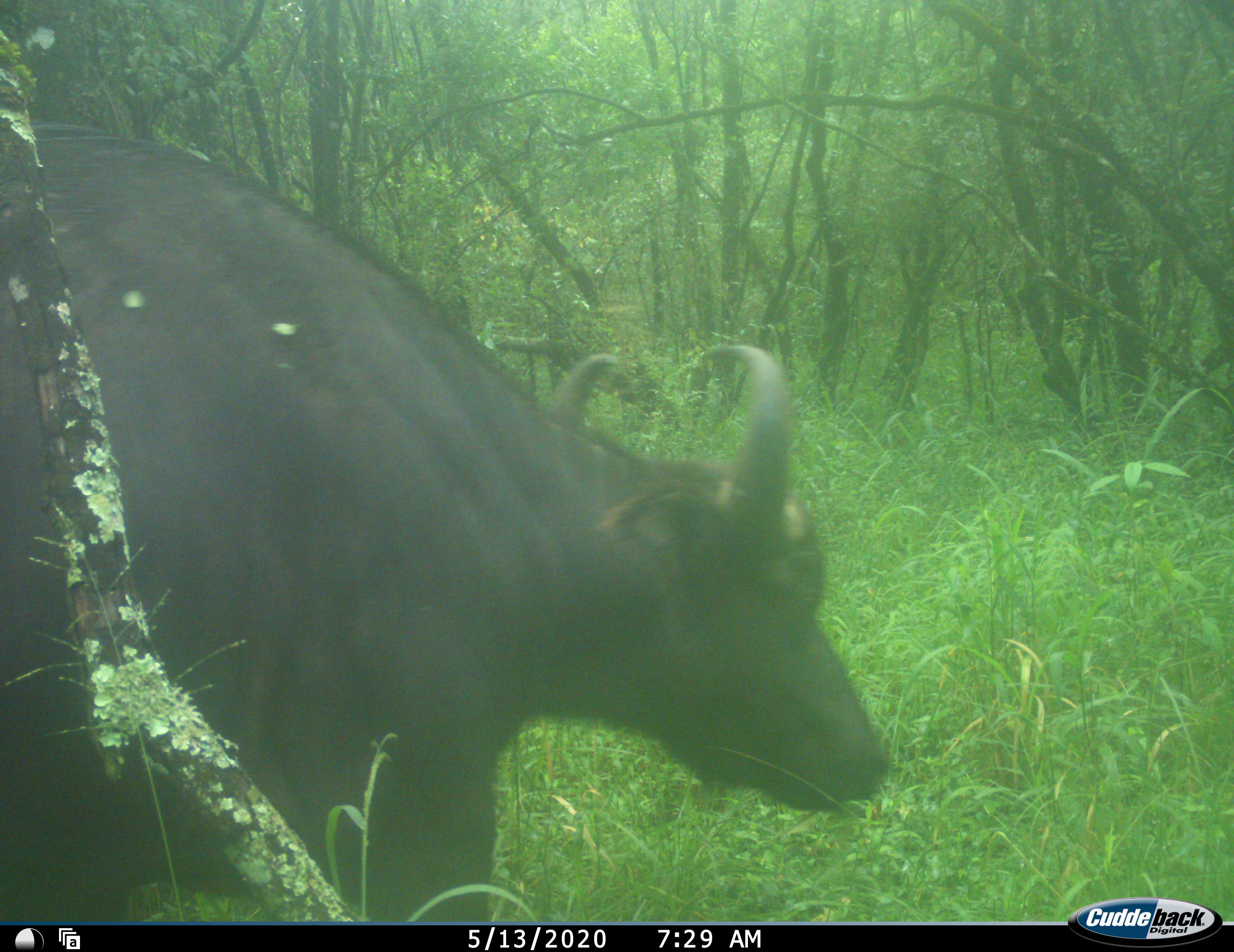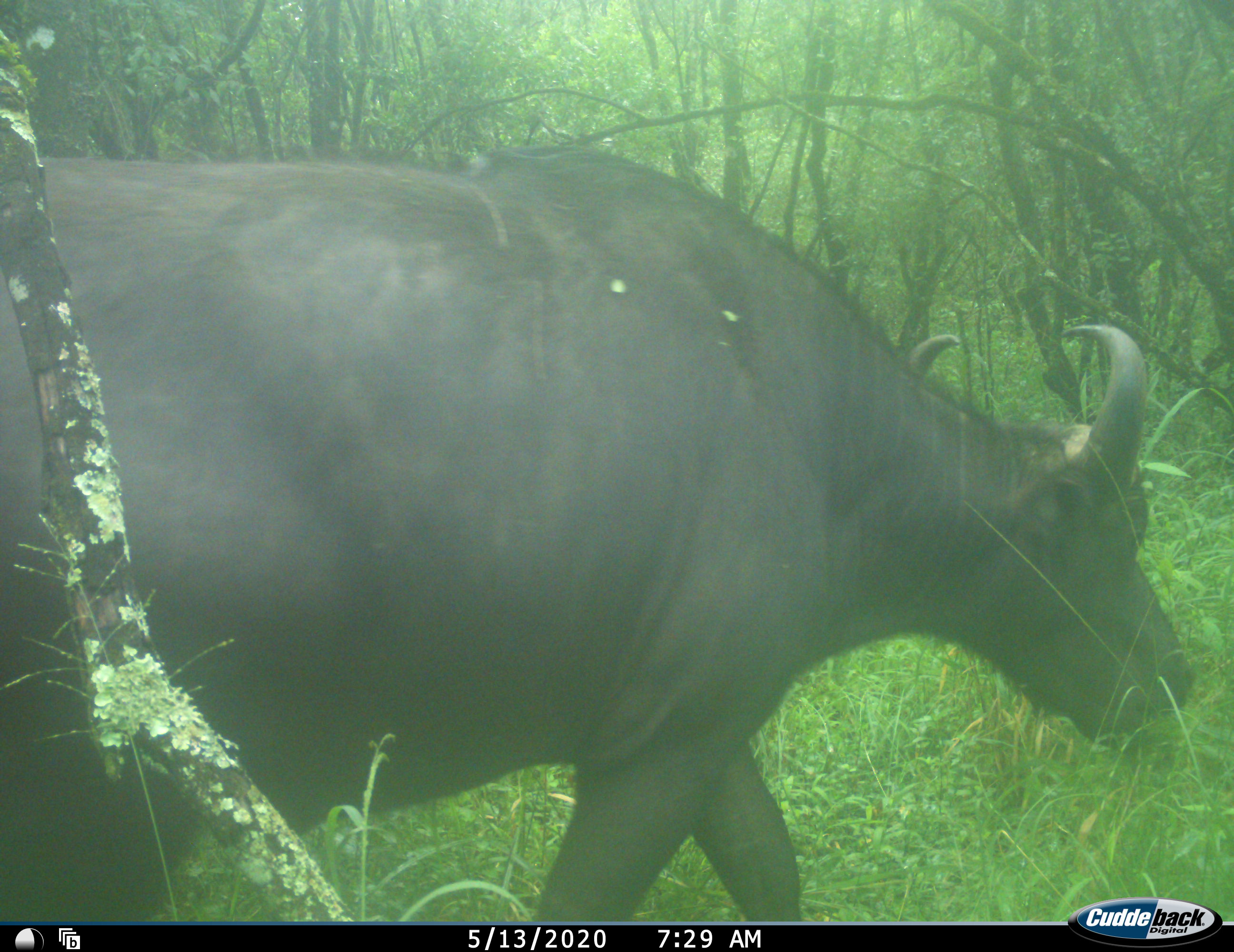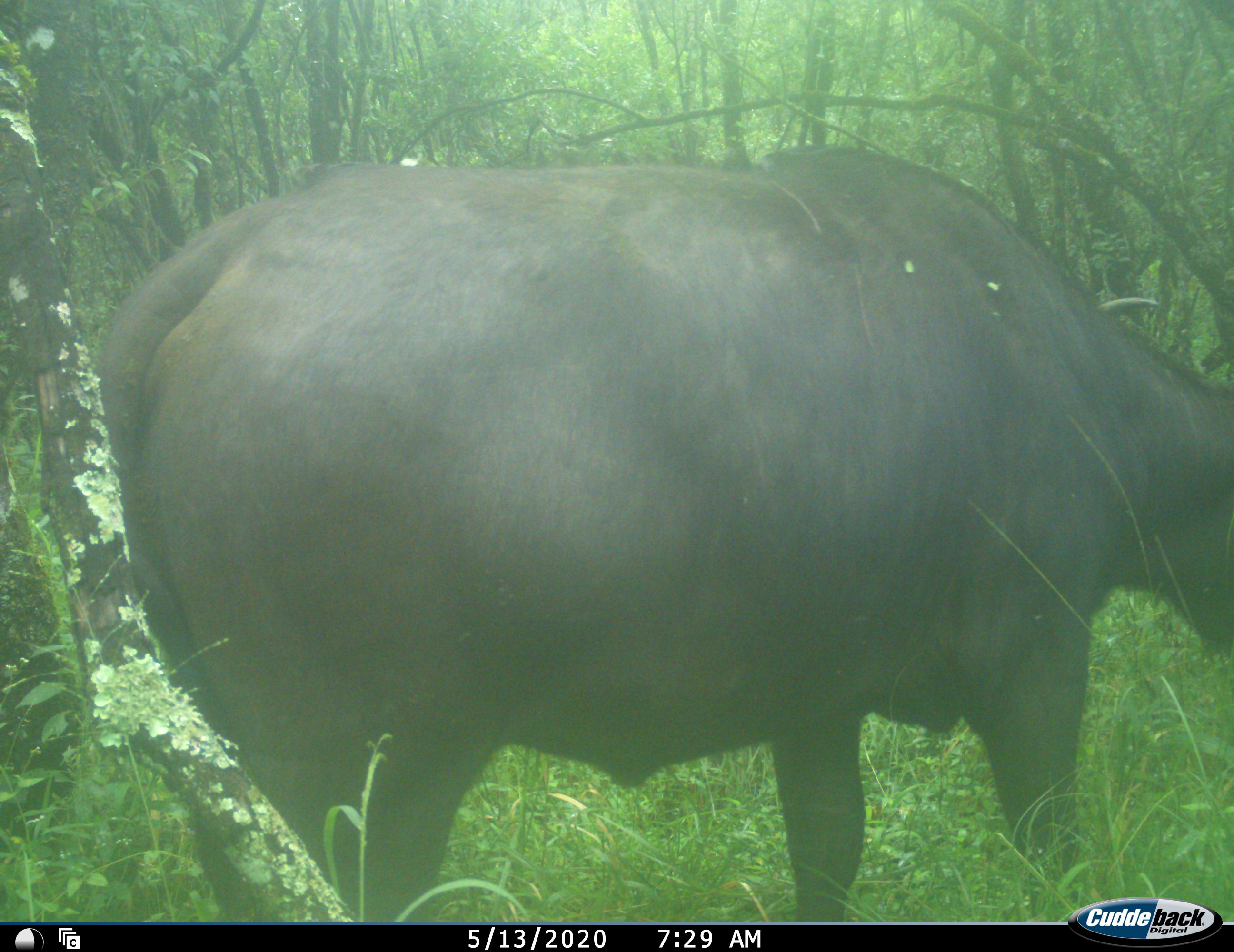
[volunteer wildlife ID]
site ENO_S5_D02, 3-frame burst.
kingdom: Animalia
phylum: Chordata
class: Mammalia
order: Artiodactyla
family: Bovidae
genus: Syncerus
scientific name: Syncerus caffer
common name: african buffalo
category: buffalo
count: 1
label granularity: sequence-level